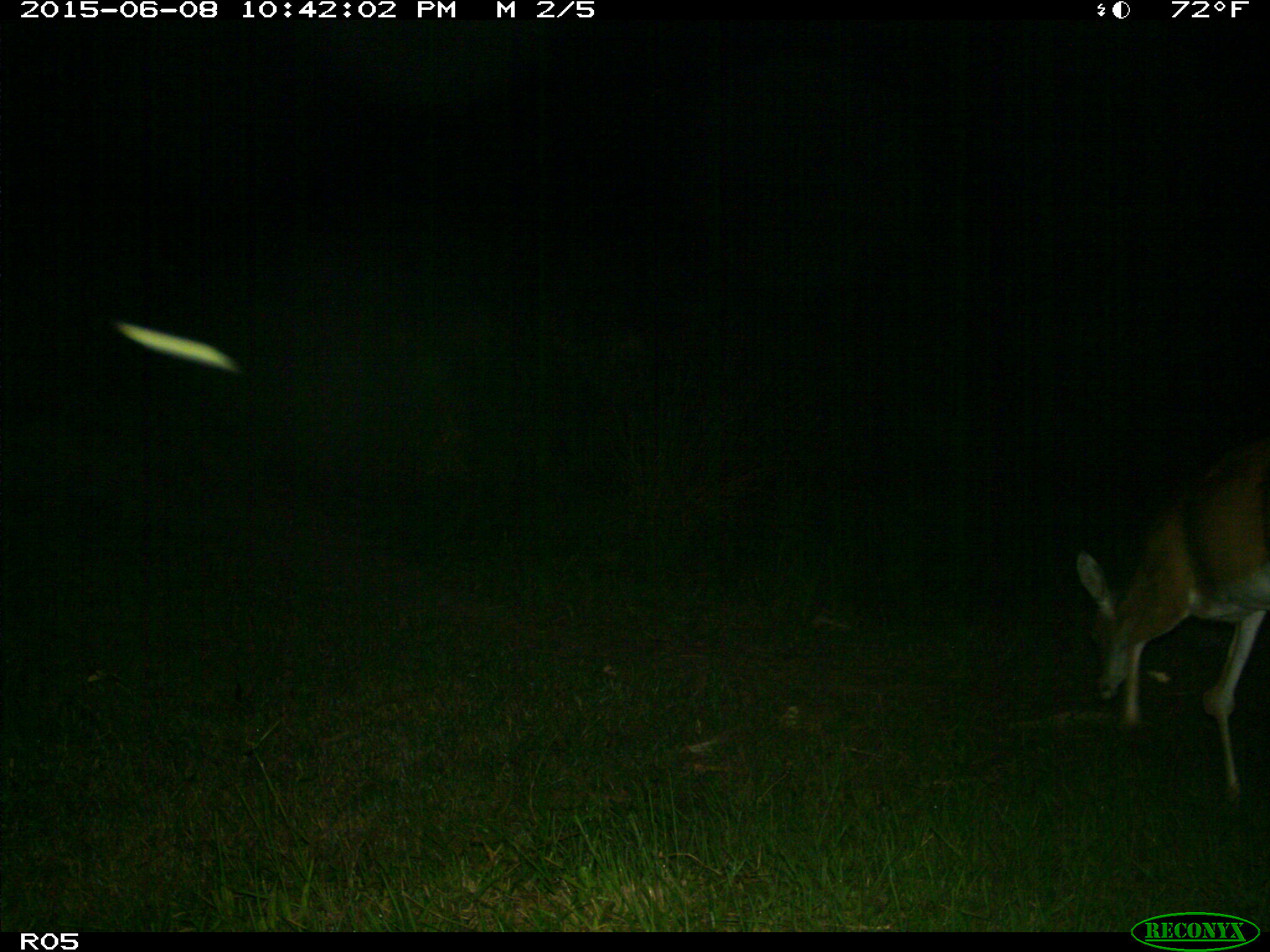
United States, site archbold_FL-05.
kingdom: Animalia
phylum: Chordata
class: Mammalia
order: Artiodactyla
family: Cervidae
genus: Odocoileus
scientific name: Odocoileus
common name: deer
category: unidentified deer